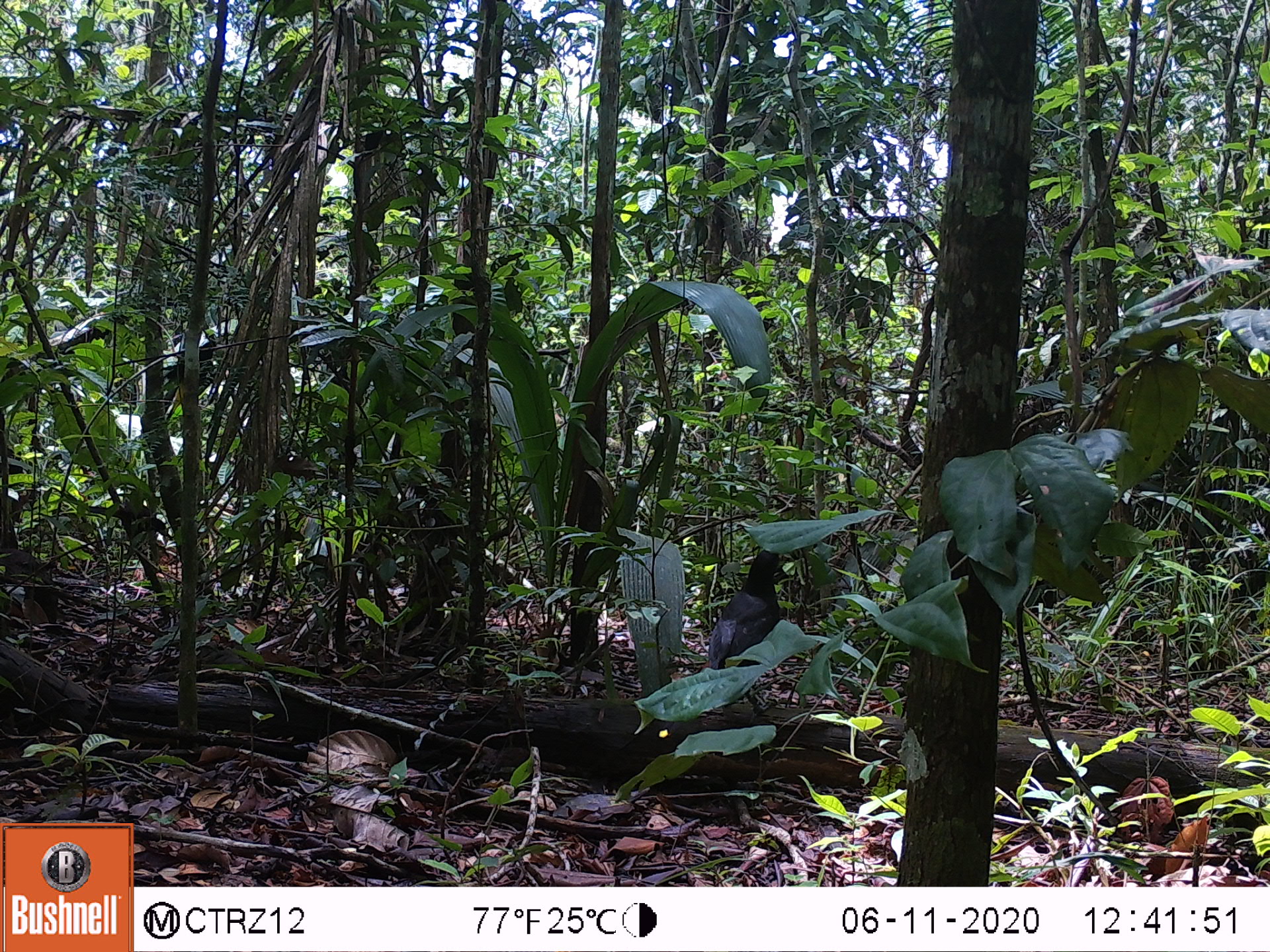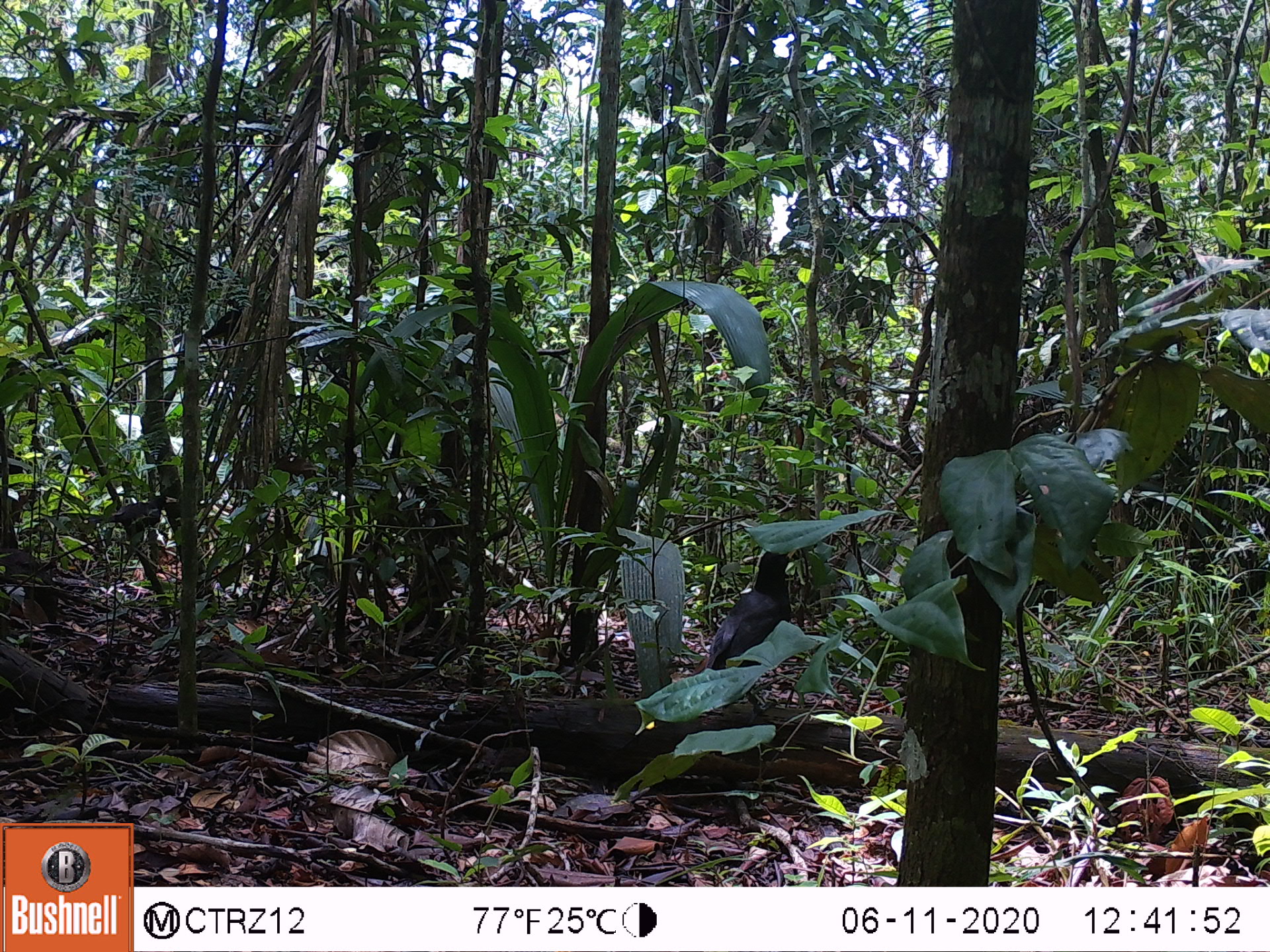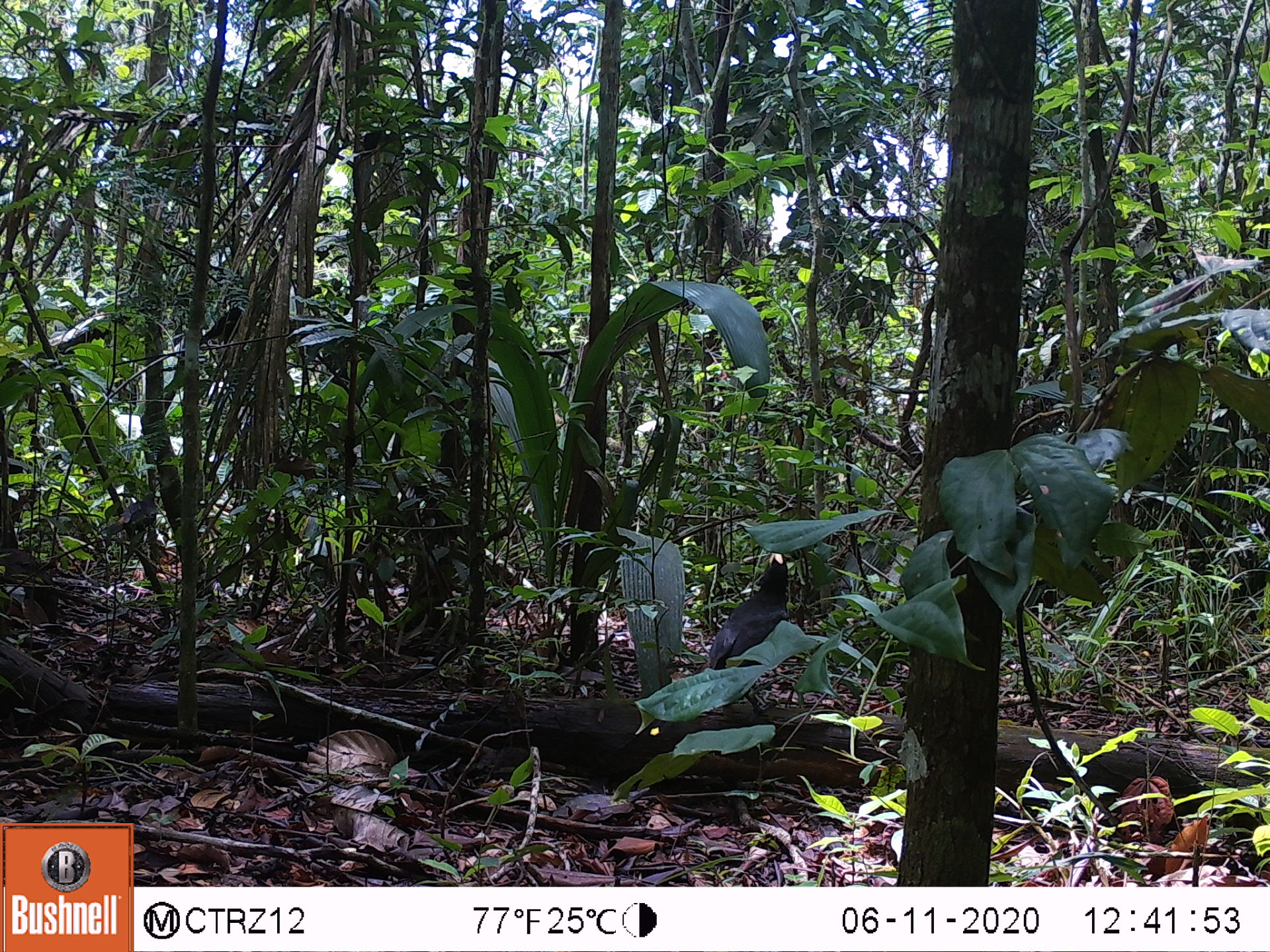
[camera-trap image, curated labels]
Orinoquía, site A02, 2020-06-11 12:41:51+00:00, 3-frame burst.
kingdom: Animalia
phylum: Chordata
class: Aves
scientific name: Aves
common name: bird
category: unknown bird